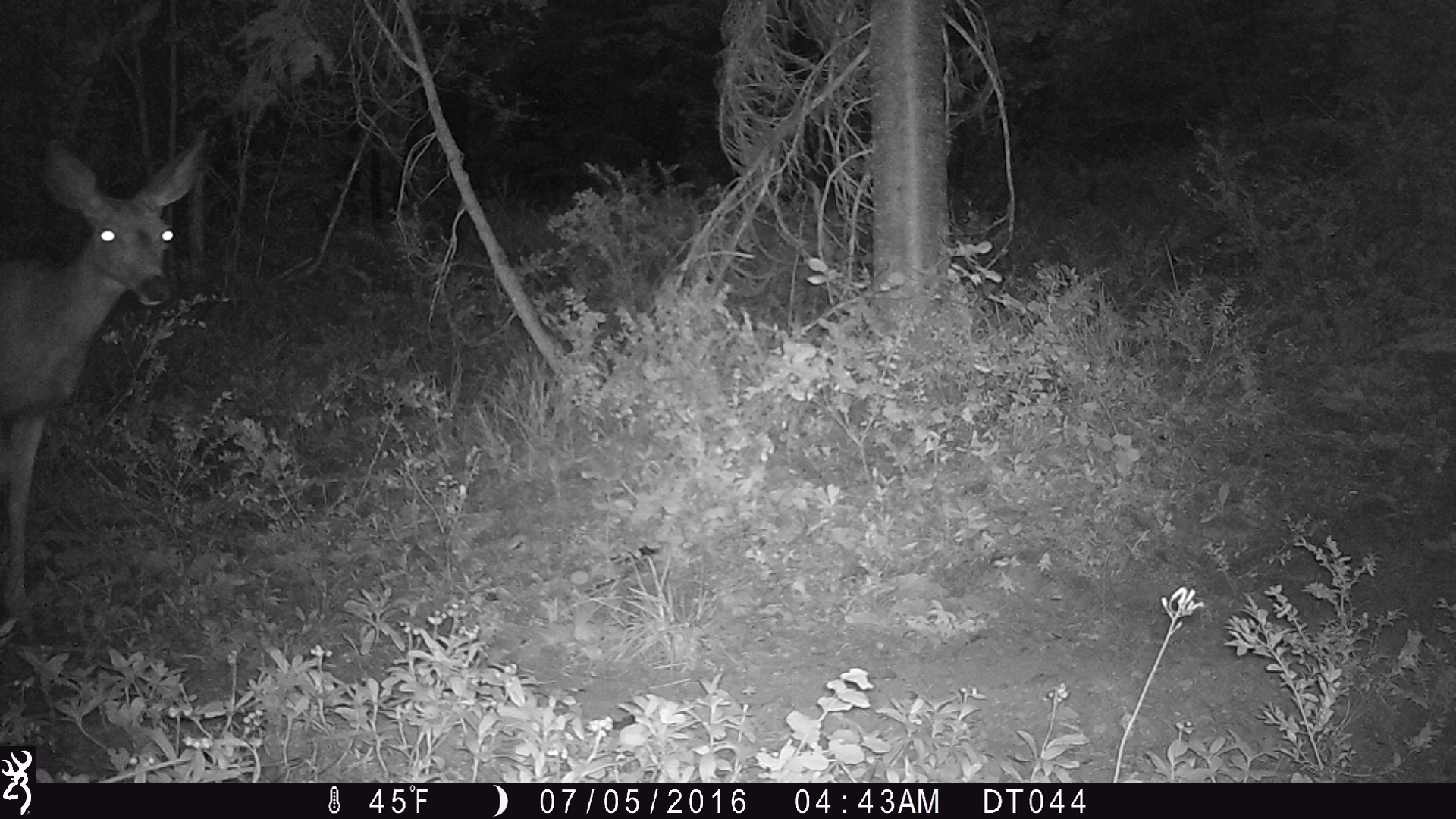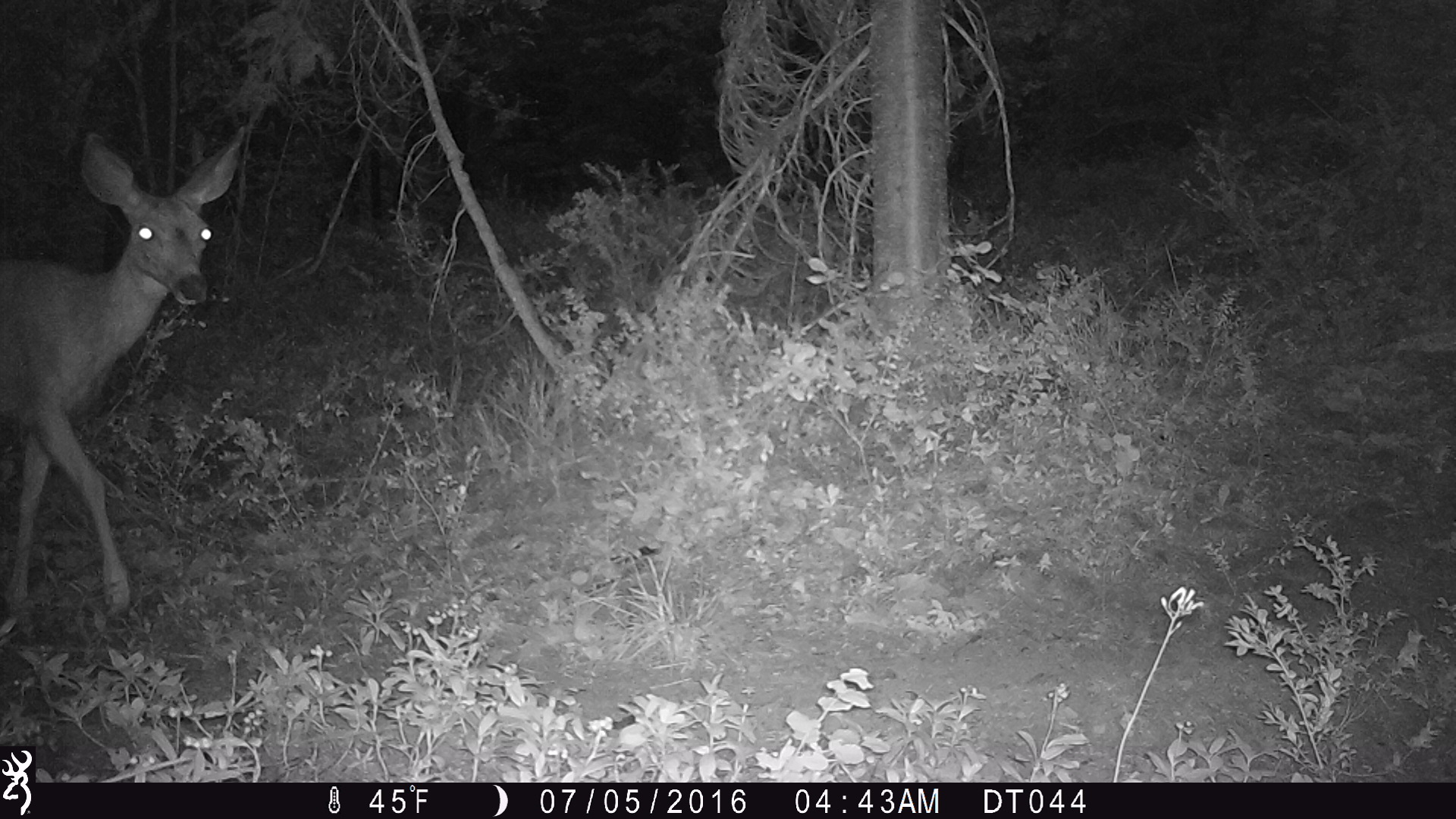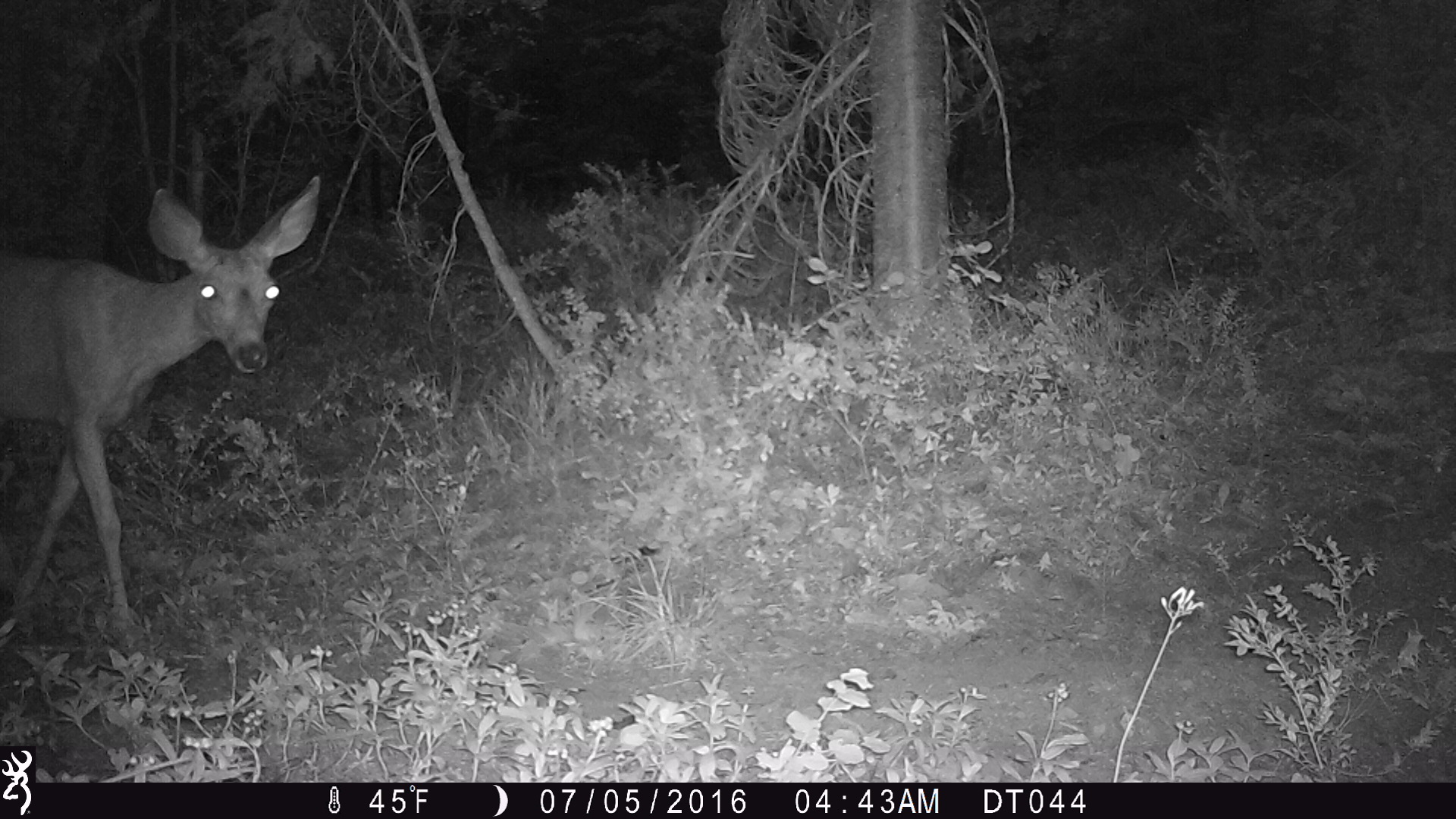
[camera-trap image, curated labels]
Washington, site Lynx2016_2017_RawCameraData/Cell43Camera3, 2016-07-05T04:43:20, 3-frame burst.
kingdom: Animalia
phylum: Chordata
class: Mammalia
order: Artiodactyla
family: Cervidae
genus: Odocoileus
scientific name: Odocoileus hemionus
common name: mule deer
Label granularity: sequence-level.